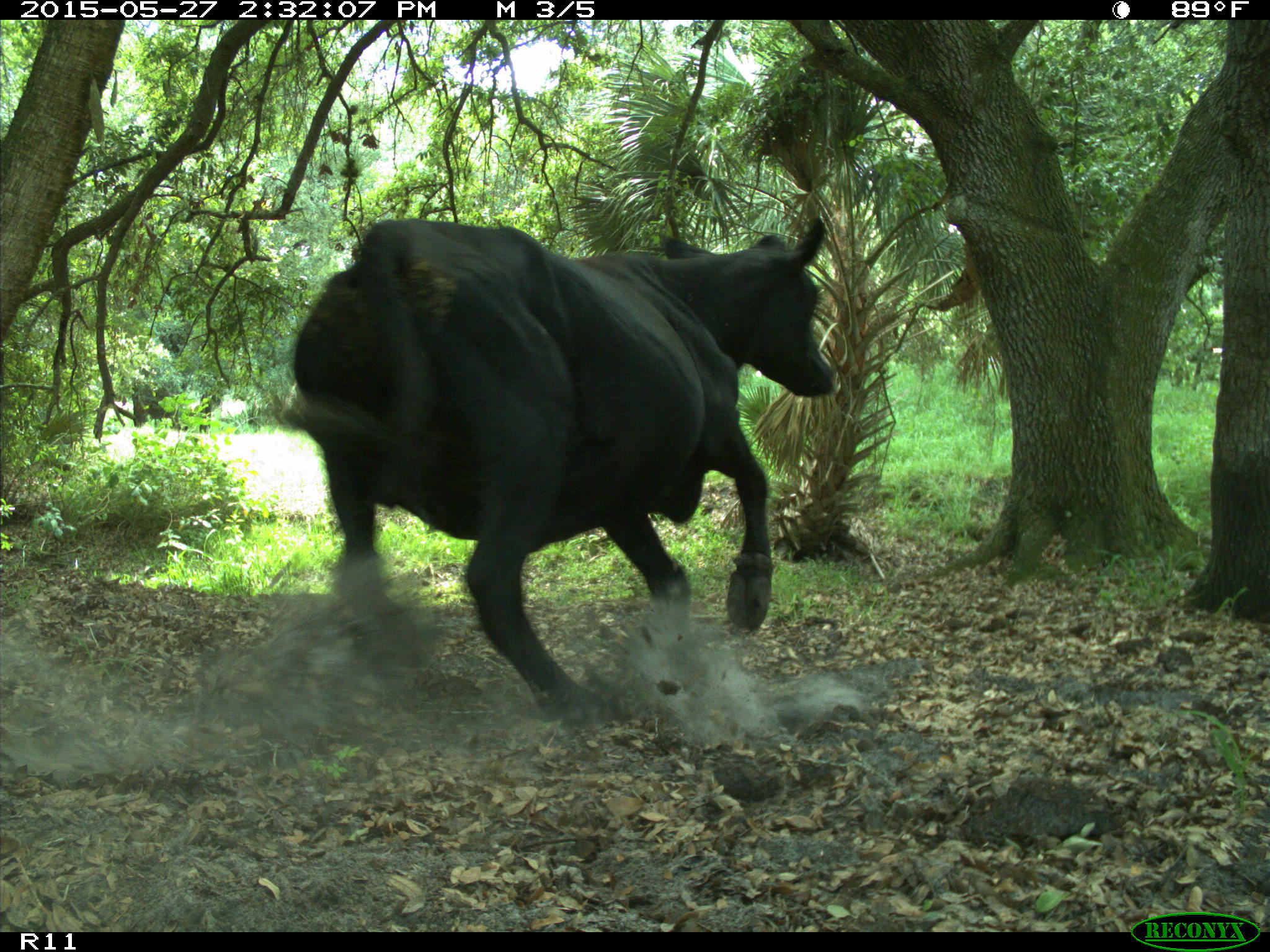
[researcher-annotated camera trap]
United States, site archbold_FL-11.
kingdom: Animalia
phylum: Chordata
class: Mammalia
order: Artiodactyla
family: Bovidae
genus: Bos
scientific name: Bos taurus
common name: domestic cow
Bos taurus (domestic cow).